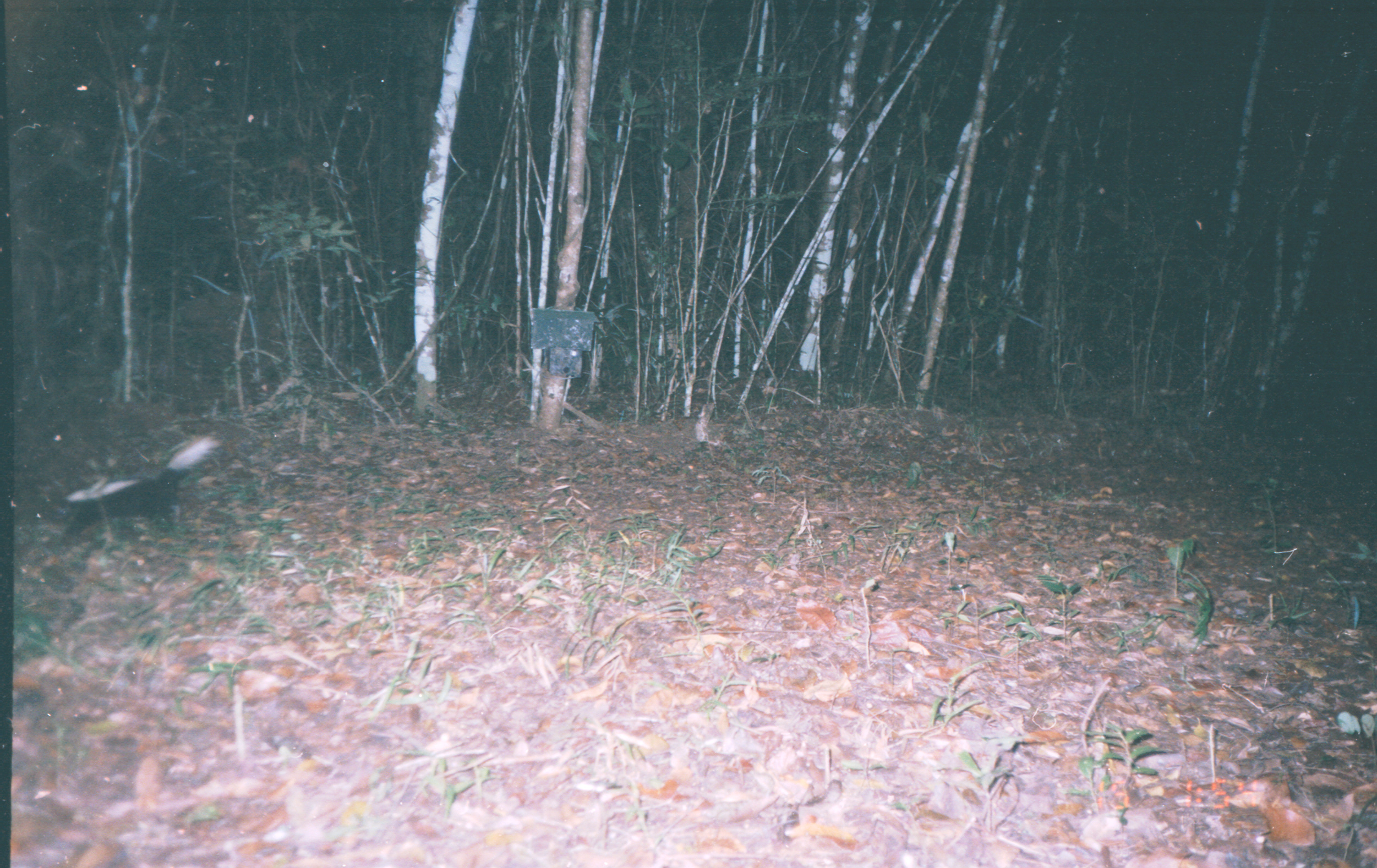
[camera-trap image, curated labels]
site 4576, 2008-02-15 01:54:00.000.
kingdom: Animalia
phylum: Chordata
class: Mammalia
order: Carnivora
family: Mephitidae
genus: Conepatus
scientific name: Conepatus semistriatus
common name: striped hog-nosed skunk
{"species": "Conepatus semistriatus (striped hog-nosed skunk)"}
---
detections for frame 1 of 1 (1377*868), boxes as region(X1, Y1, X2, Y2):
conepatus semistriatus: region(38, 433, 224, 541)